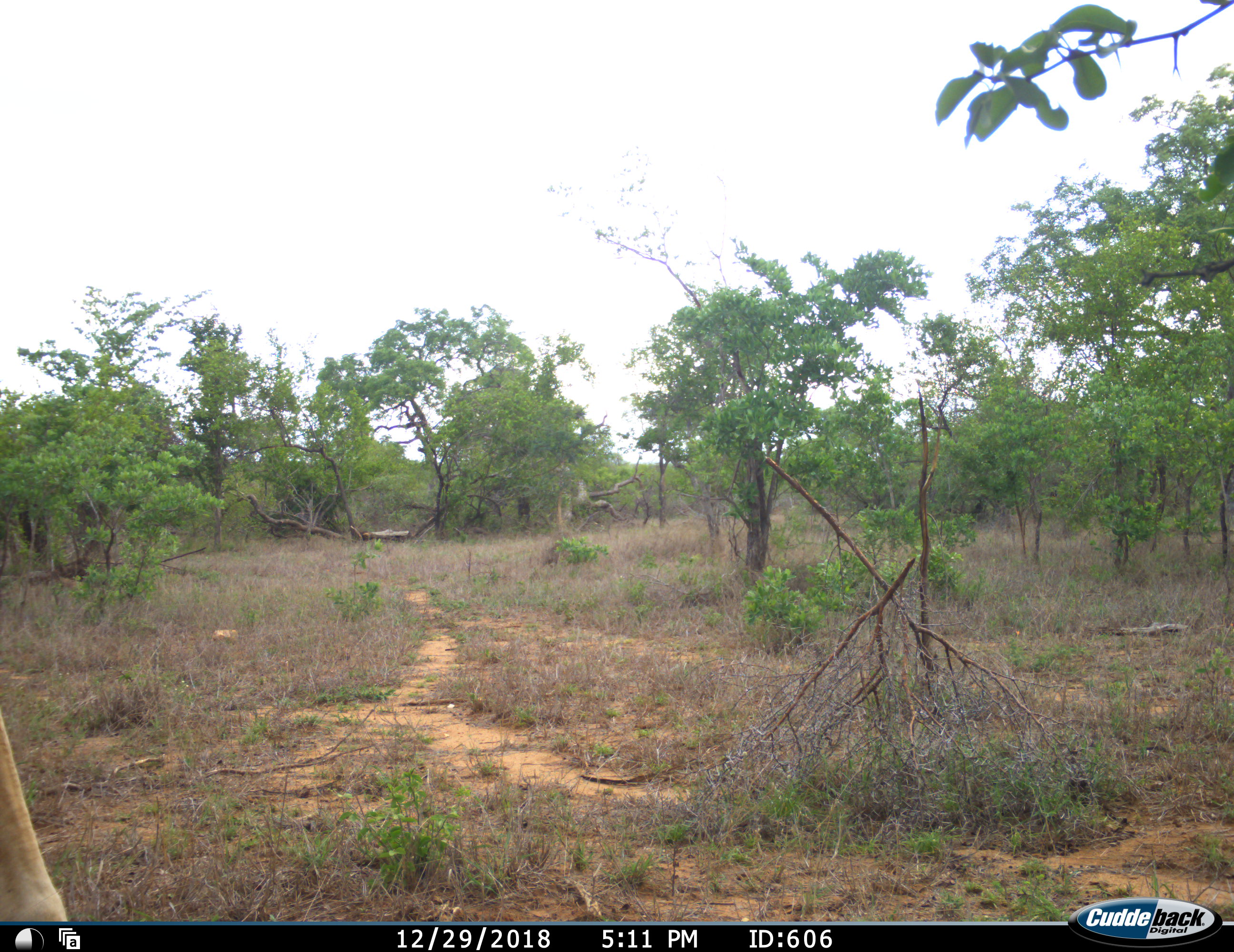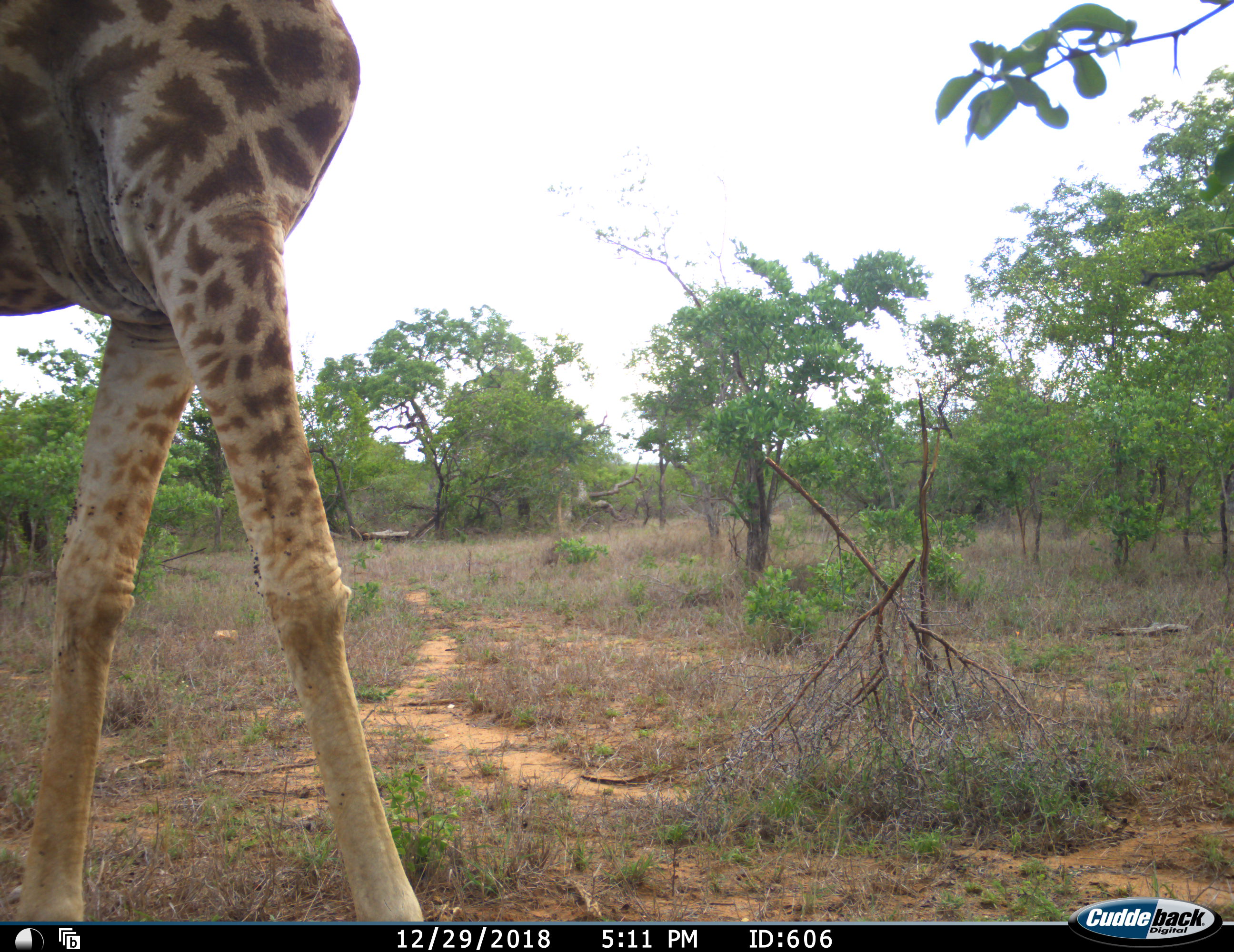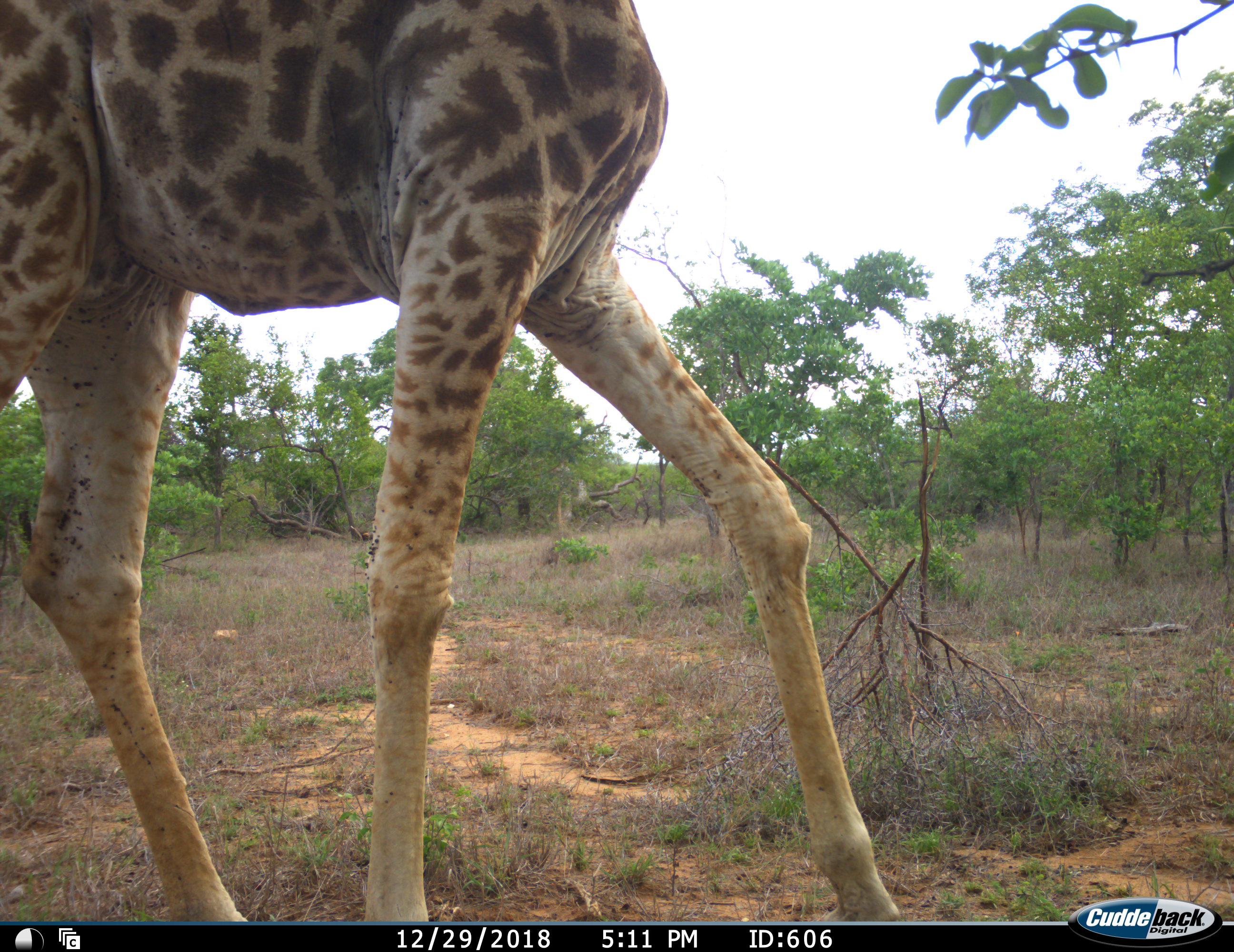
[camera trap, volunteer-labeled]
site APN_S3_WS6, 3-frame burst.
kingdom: Animalia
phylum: Chordata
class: Mammalia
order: Artiodactyla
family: Giraffidae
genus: Giraffa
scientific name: Giraffa camelopardalis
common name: giraffe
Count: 1.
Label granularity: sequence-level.